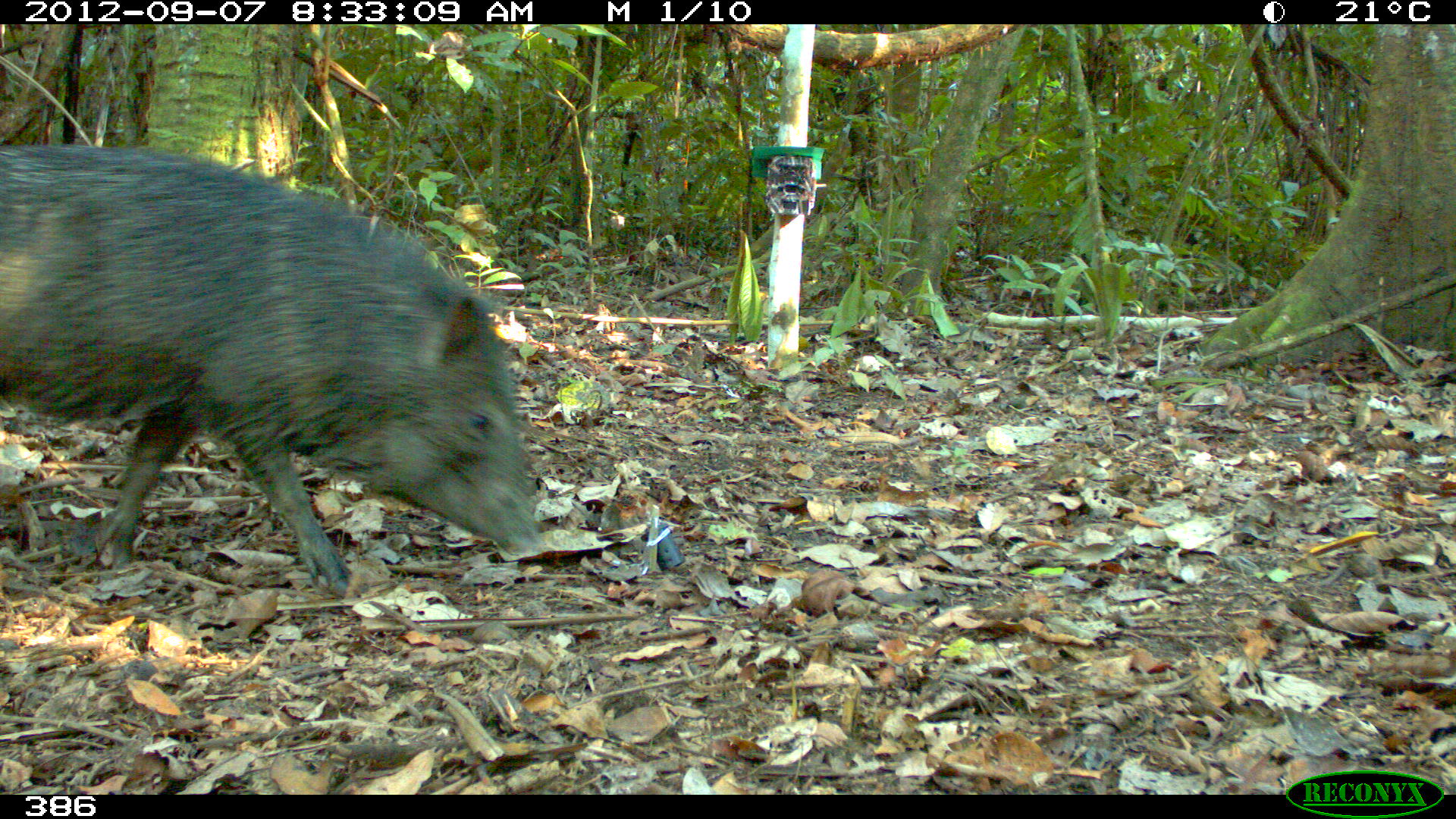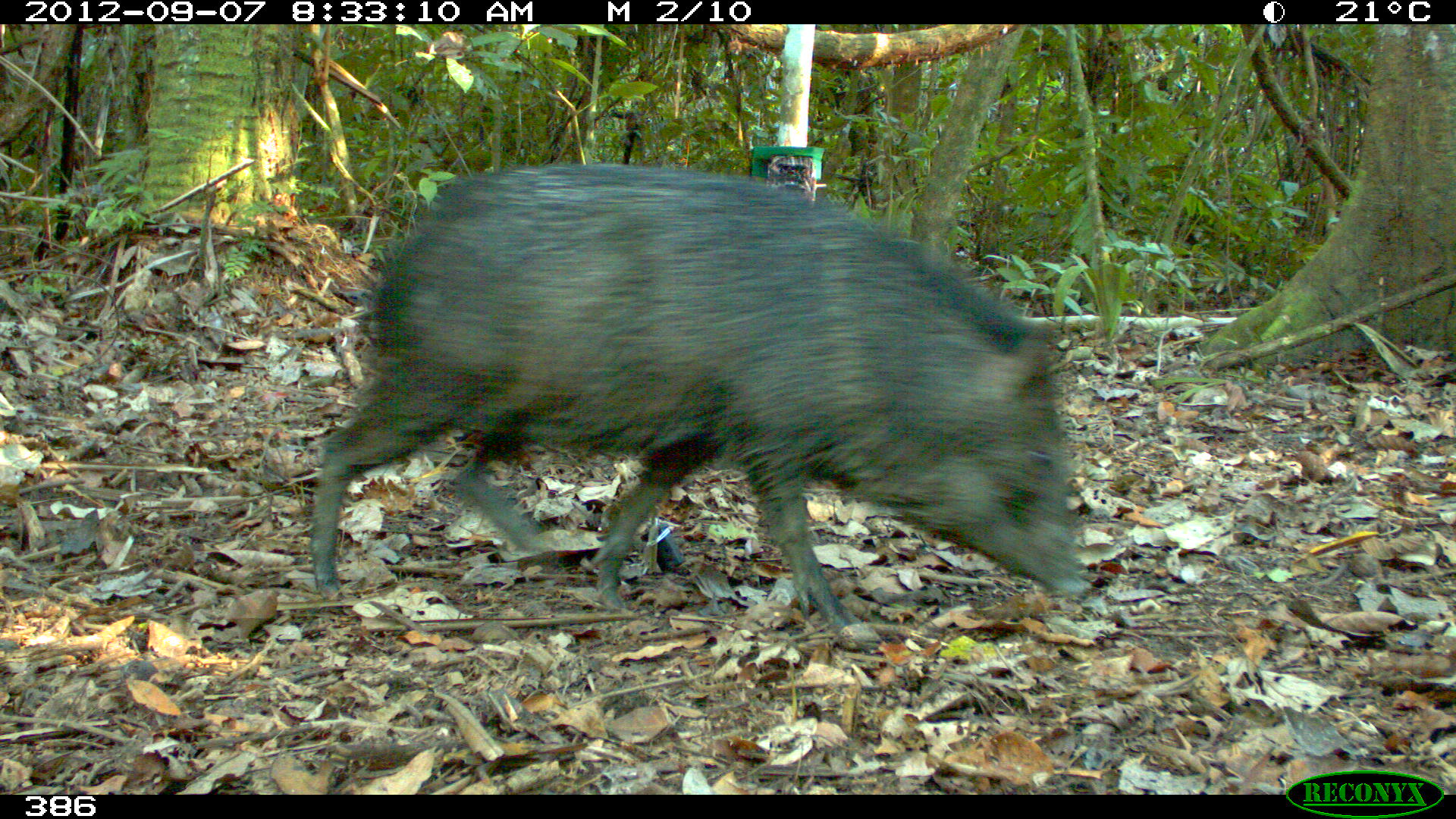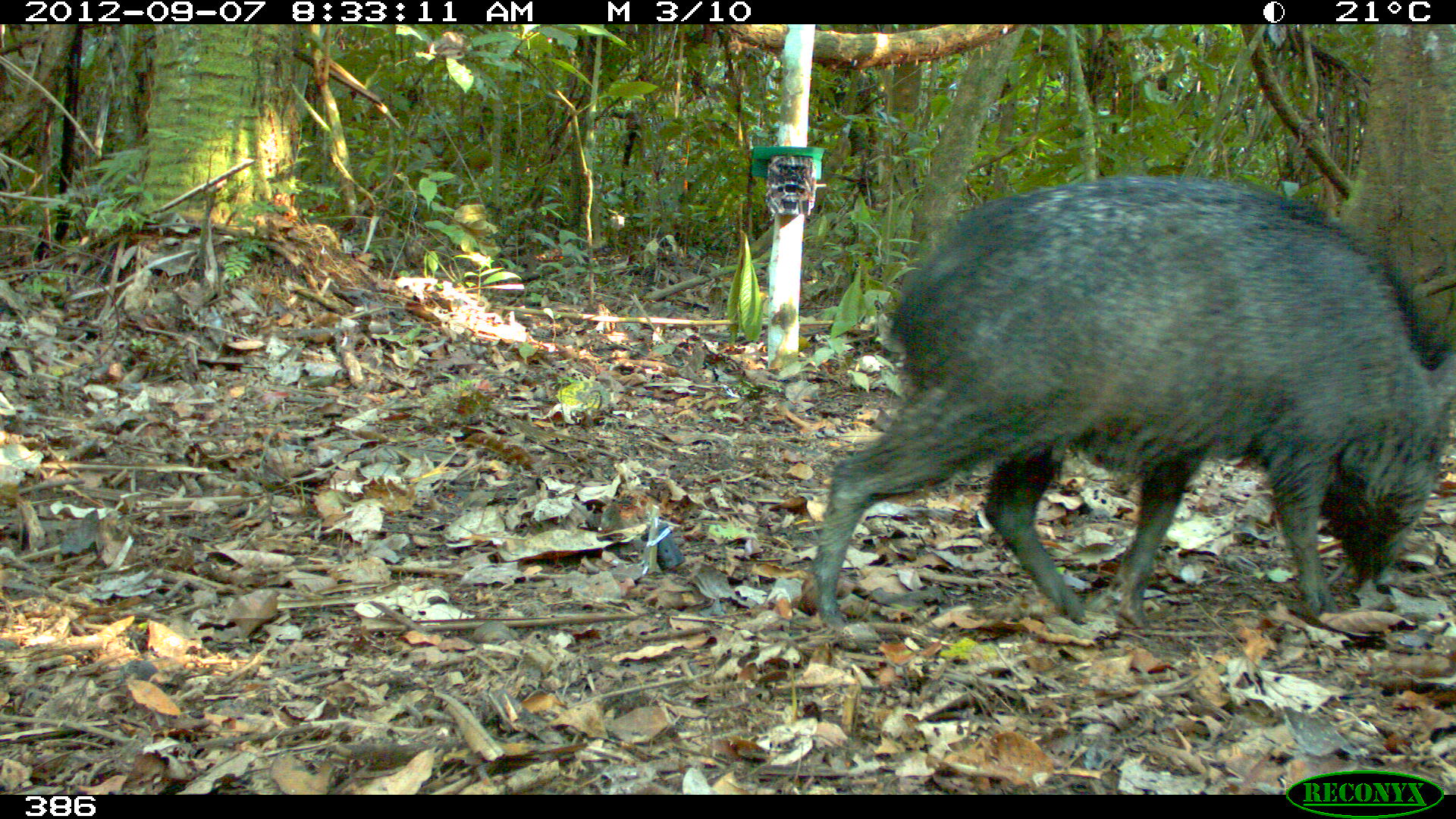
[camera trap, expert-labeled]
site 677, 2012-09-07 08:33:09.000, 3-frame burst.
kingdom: Animalia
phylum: Chordata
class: Mammalia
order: Artiodactyla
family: Tayassuidae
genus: Pecari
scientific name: Pecari tajacu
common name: collared peccary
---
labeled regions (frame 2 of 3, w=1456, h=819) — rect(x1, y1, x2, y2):
pecari tajacu: rect(309, 160, 1086, 631)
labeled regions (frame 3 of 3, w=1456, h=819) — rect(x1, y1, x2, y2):
pecari tajacu: rect(809, 175, 1451, 627)